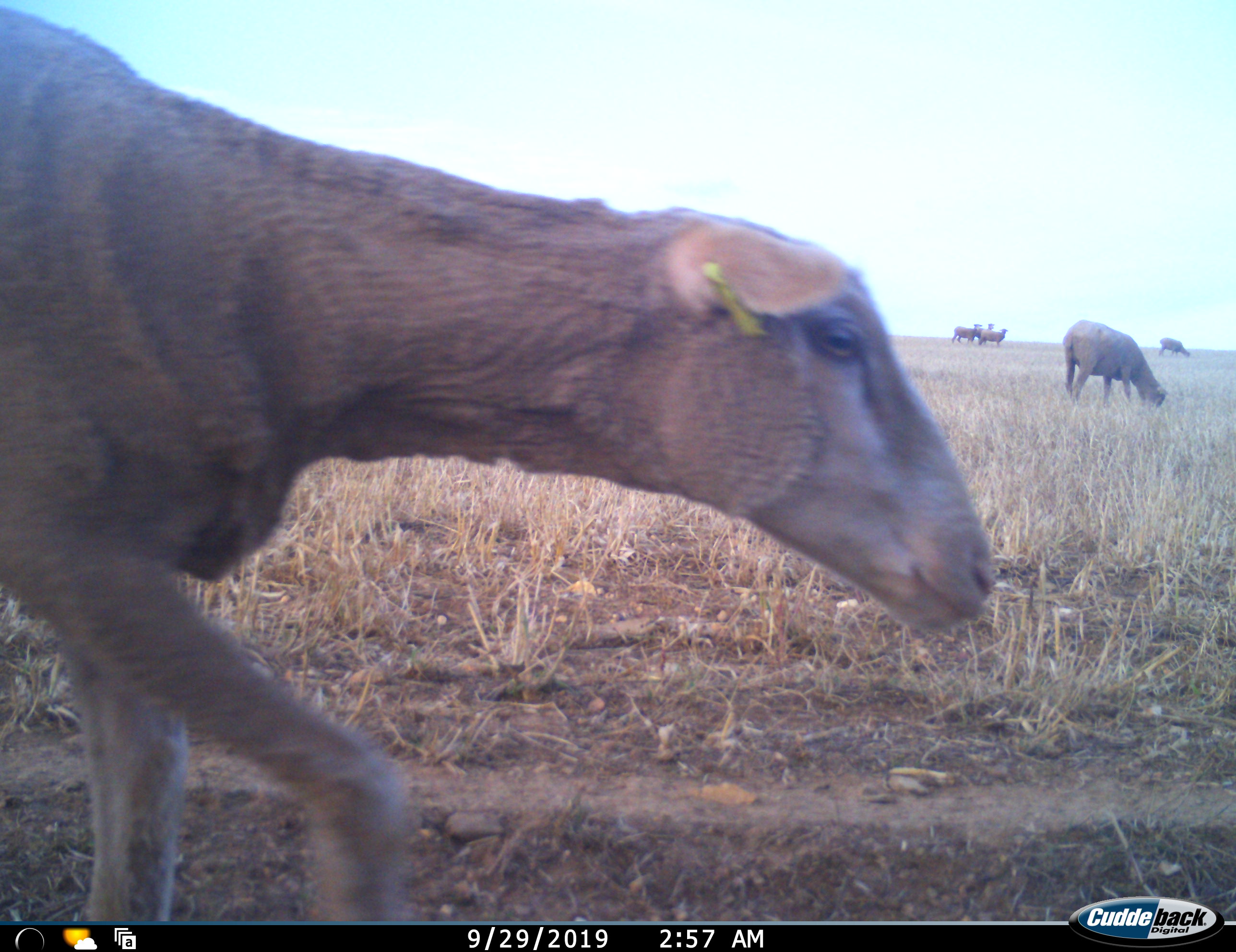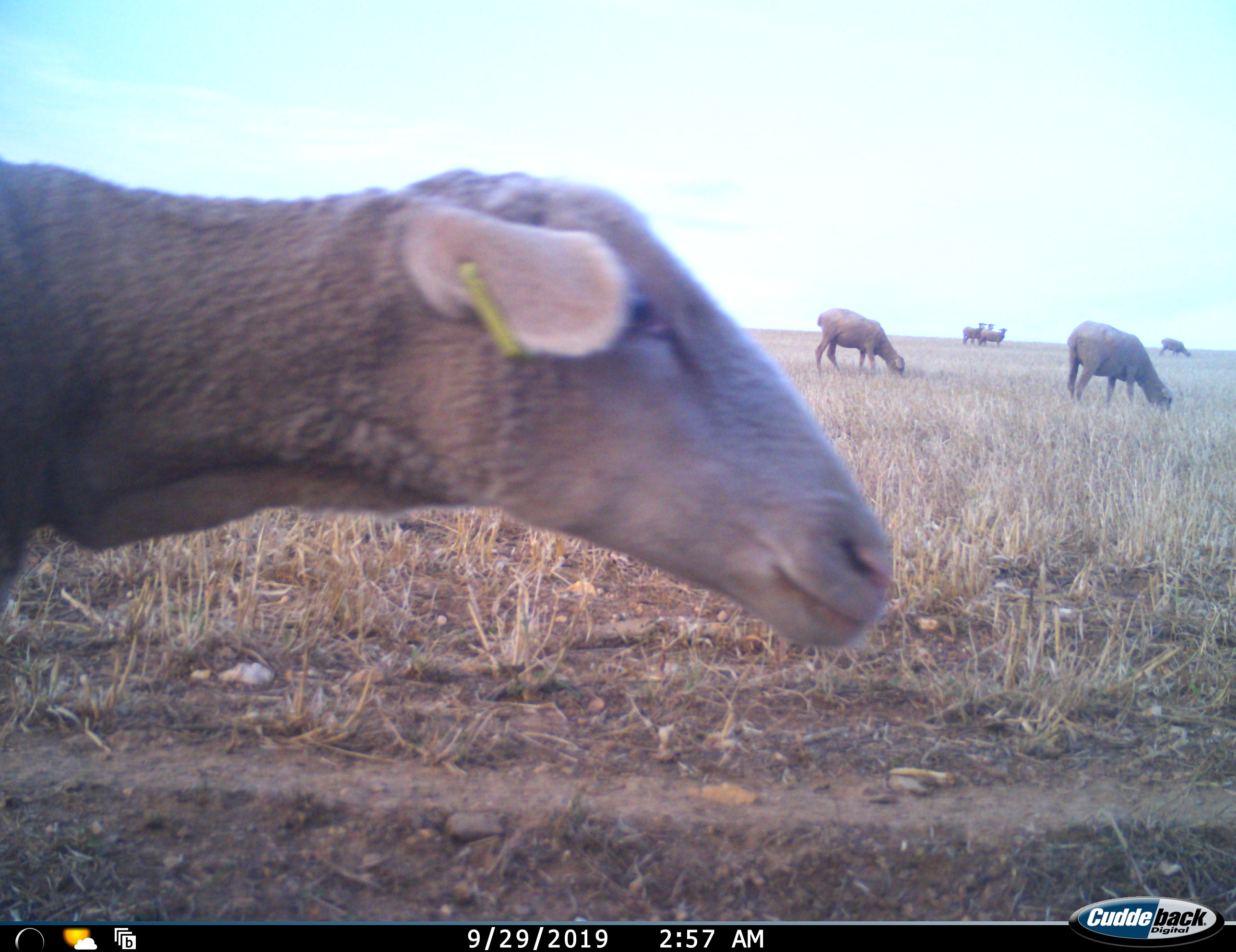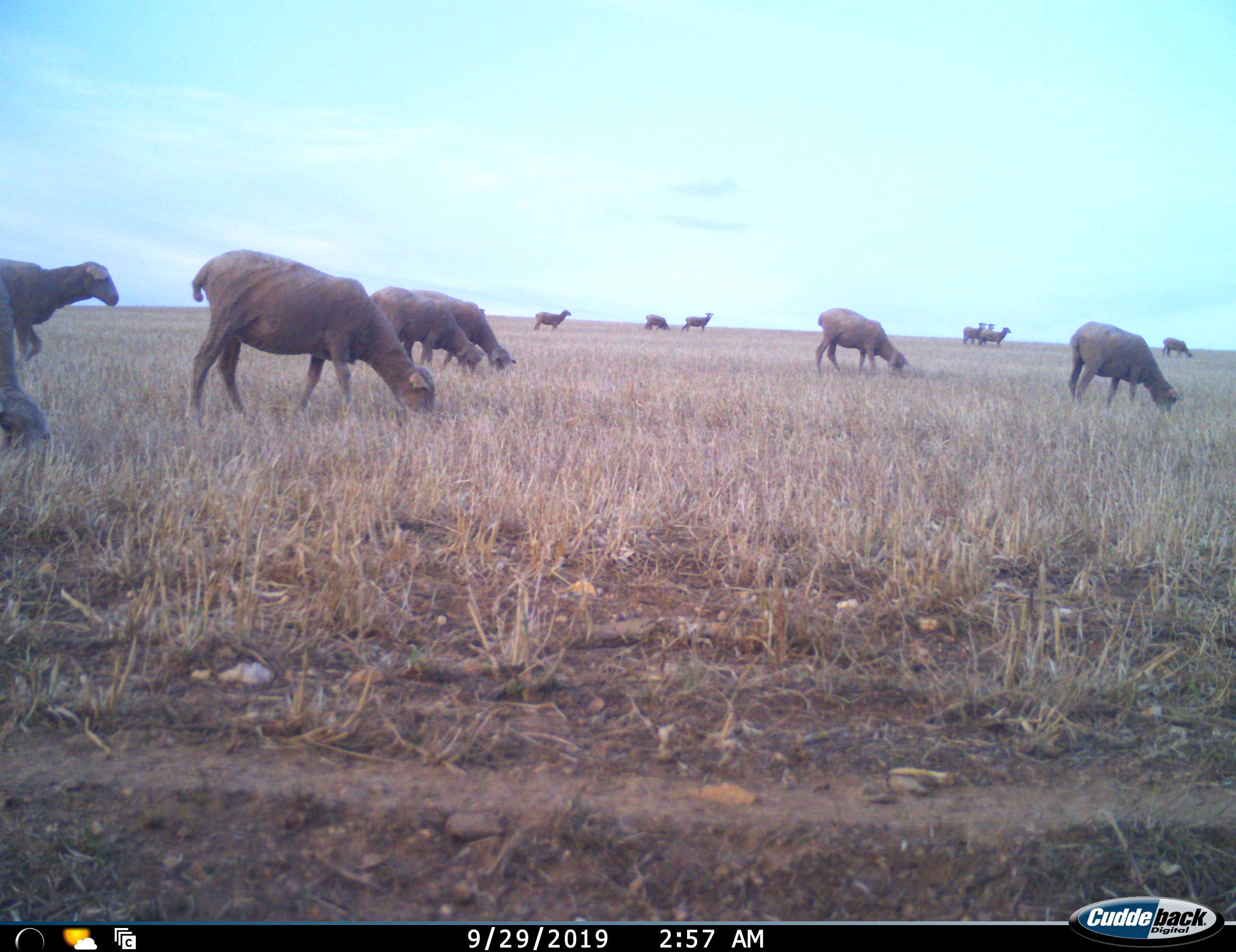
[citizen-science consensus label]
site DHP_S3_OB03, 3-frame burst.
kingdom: Animalia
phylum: Chordata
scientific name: Vertebrata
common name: domestic animal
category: domesticanimal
Domesticanimal (domestic animal) (Vertebrata), count 11-50. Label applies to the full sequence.